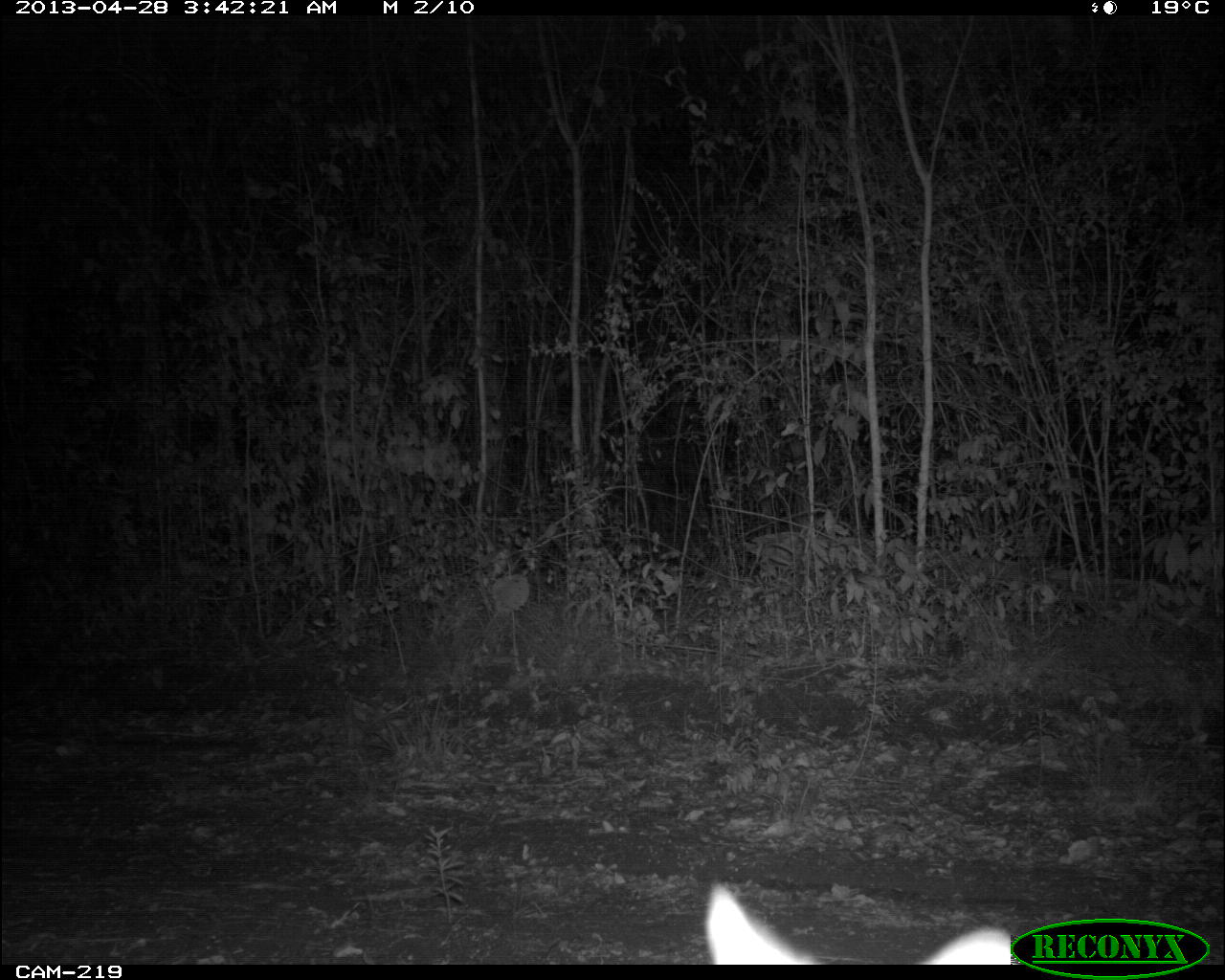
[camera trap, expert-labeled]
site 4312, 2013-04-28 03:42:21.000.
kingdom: Animalia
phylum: Chordata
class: Mammalia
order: Carnivora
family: Canidae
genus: Urocyon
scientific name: Urocyon cinereoargenteus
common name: gray fox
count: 1